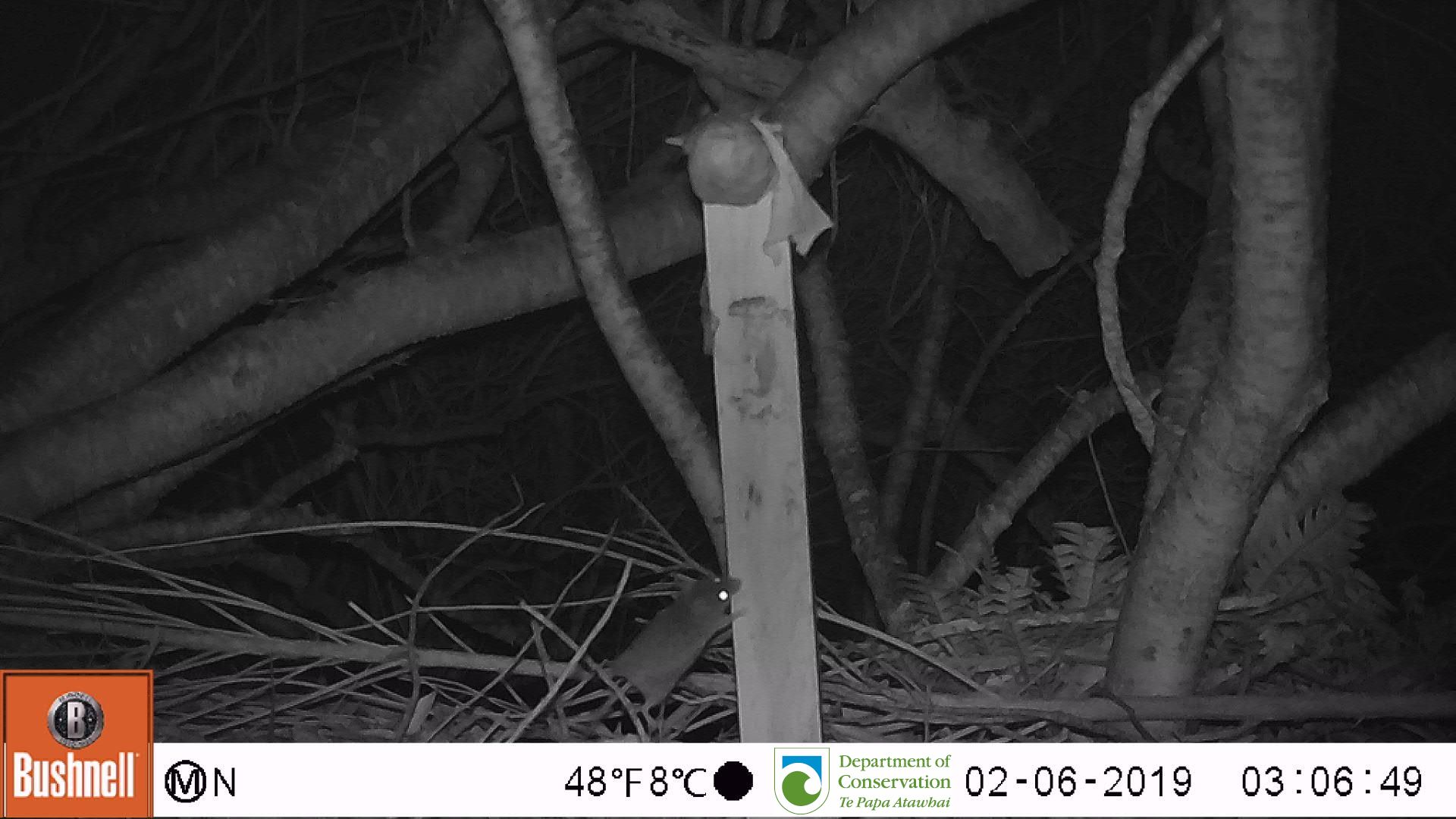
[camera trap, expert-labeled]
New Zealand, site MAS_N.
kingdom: Animalia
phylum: Chordata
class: Mammalia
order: Rodentia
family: Muridae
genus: Mus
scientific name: Mus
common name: mouse